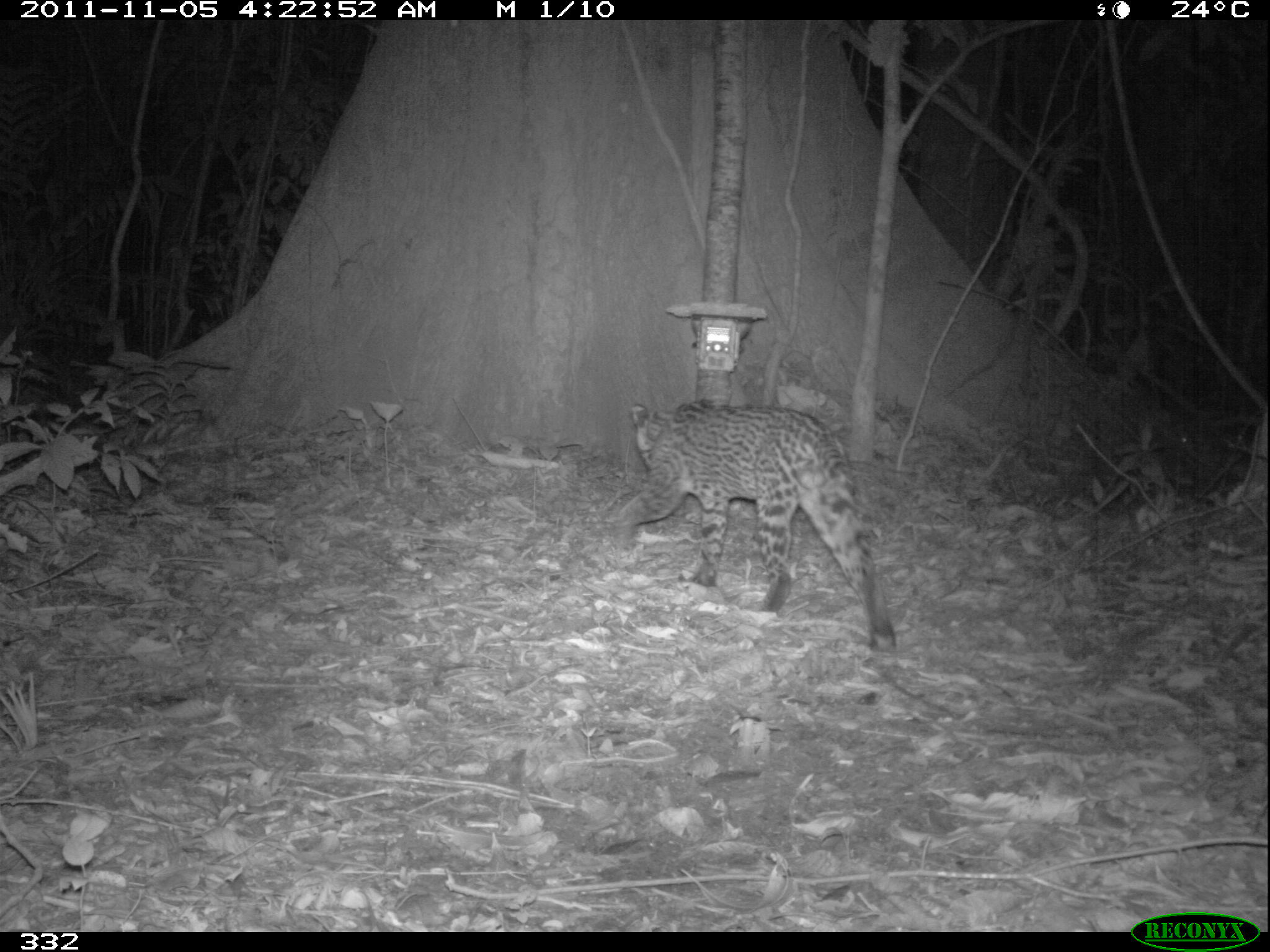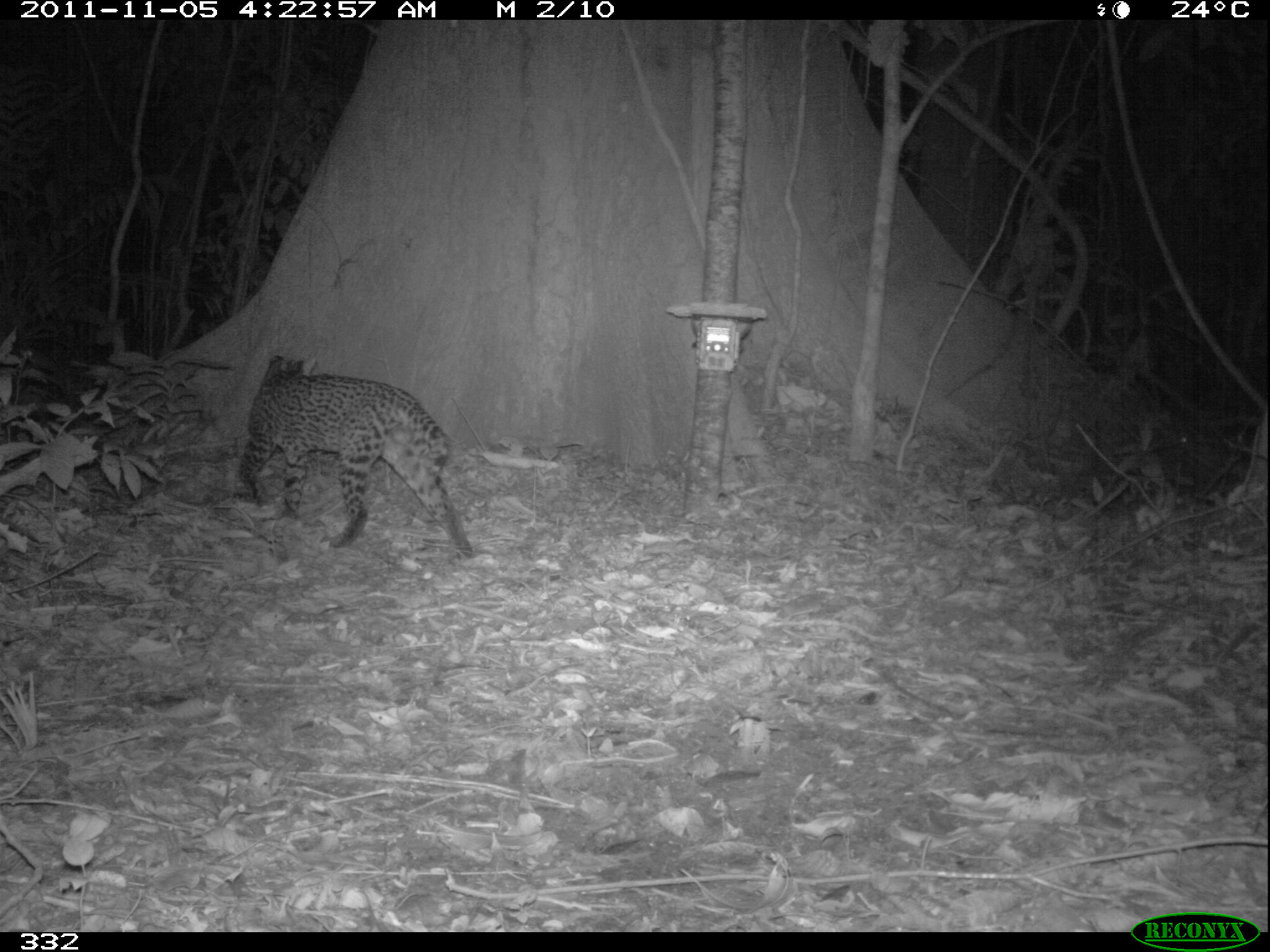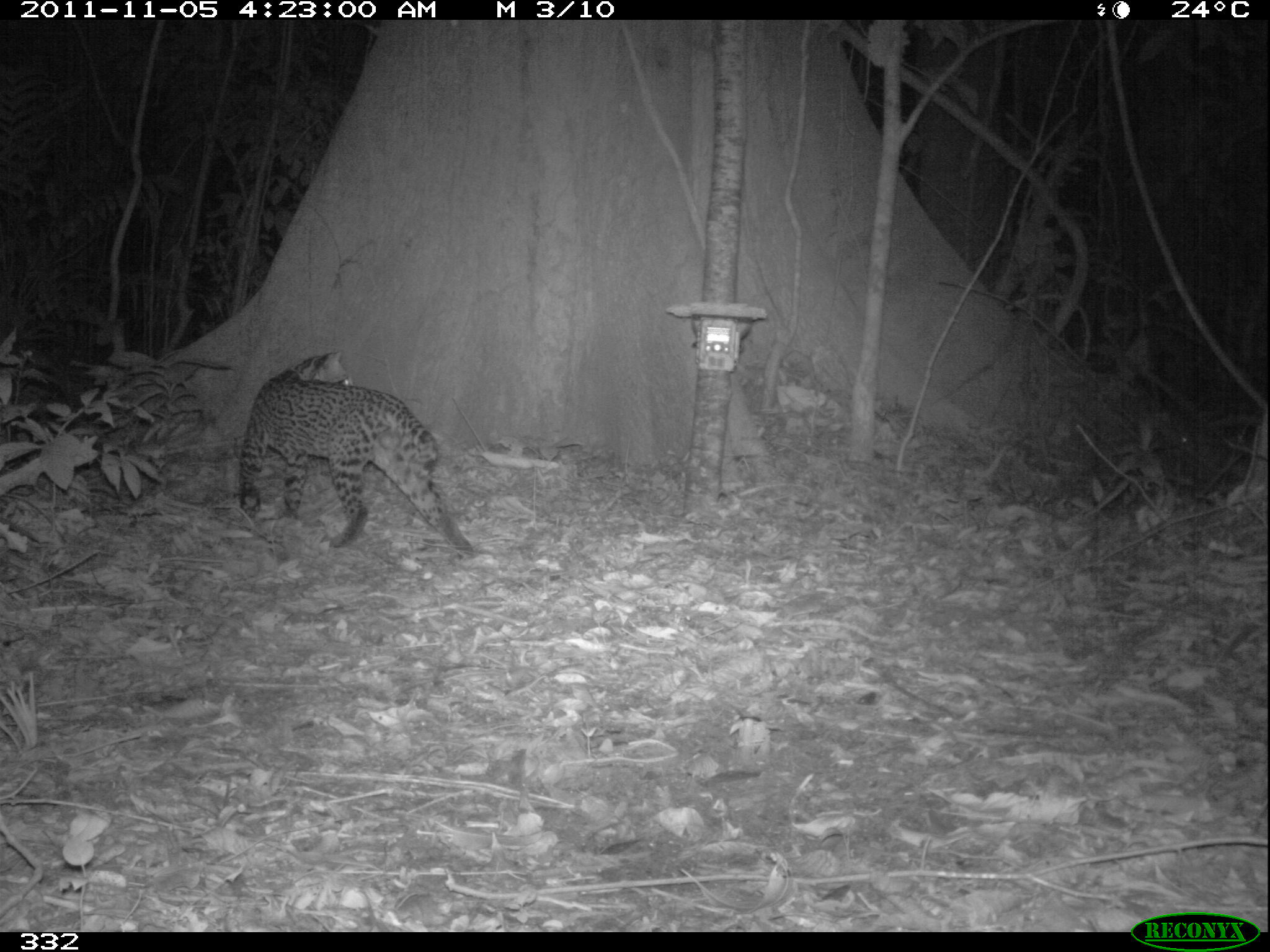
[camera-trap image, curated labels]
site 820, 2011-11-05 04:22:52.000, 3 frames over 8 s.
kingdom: Animalia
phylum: Chordata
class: Mammalia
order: Carnivora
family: Felidae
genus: Leopardus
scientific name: Leopardus pardalis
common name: ocelot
Leopardus pardalis (ocelot).